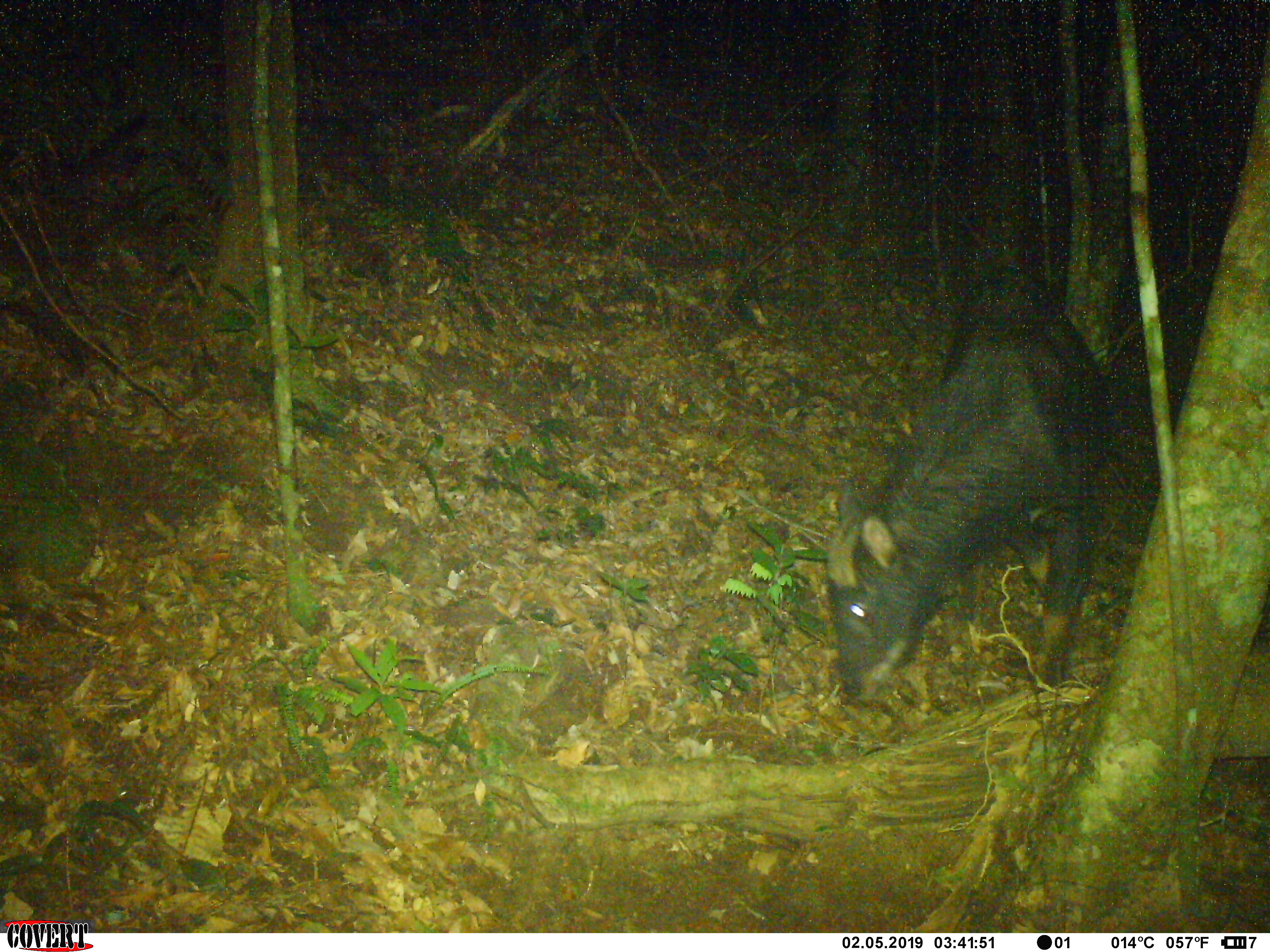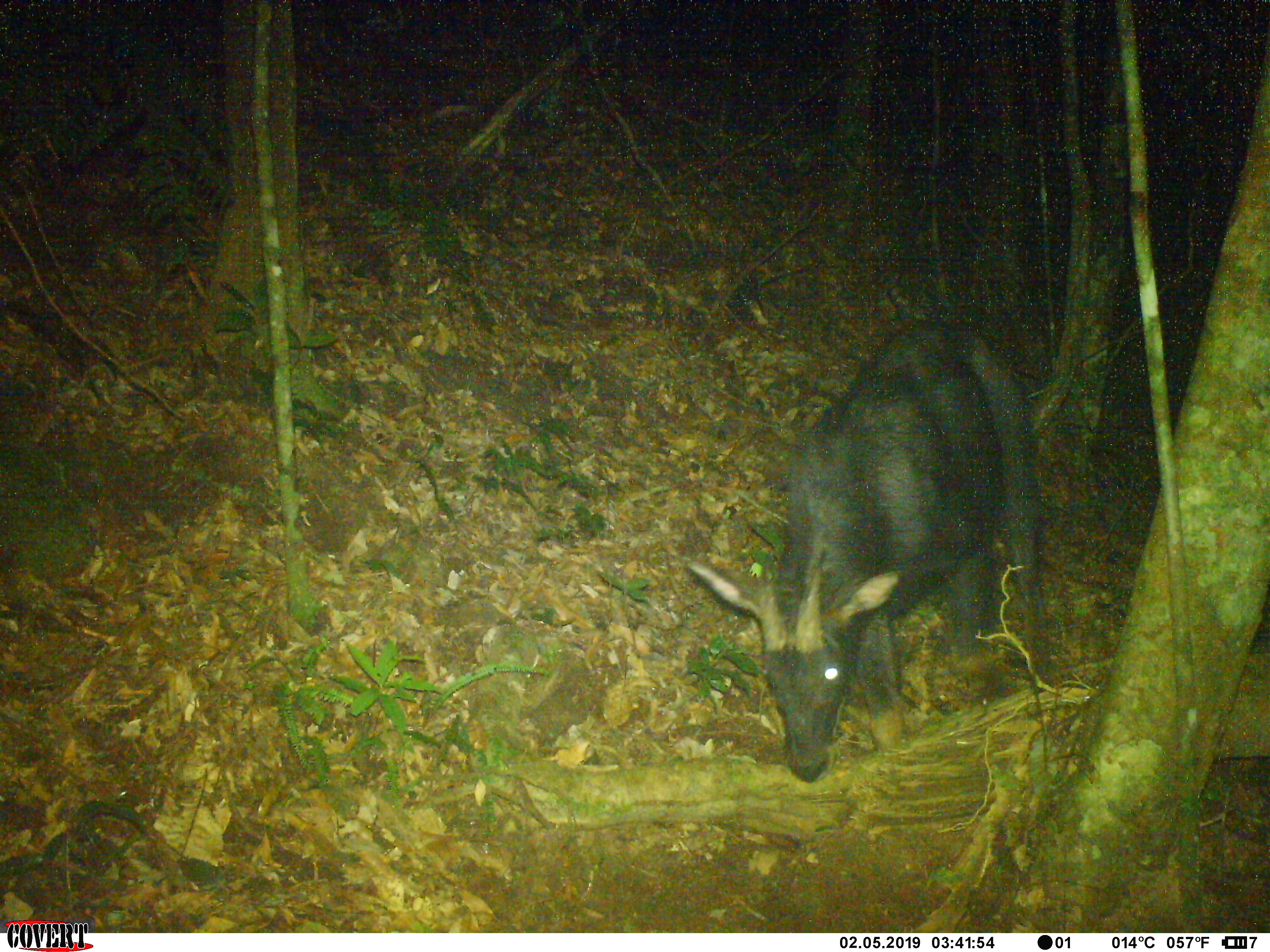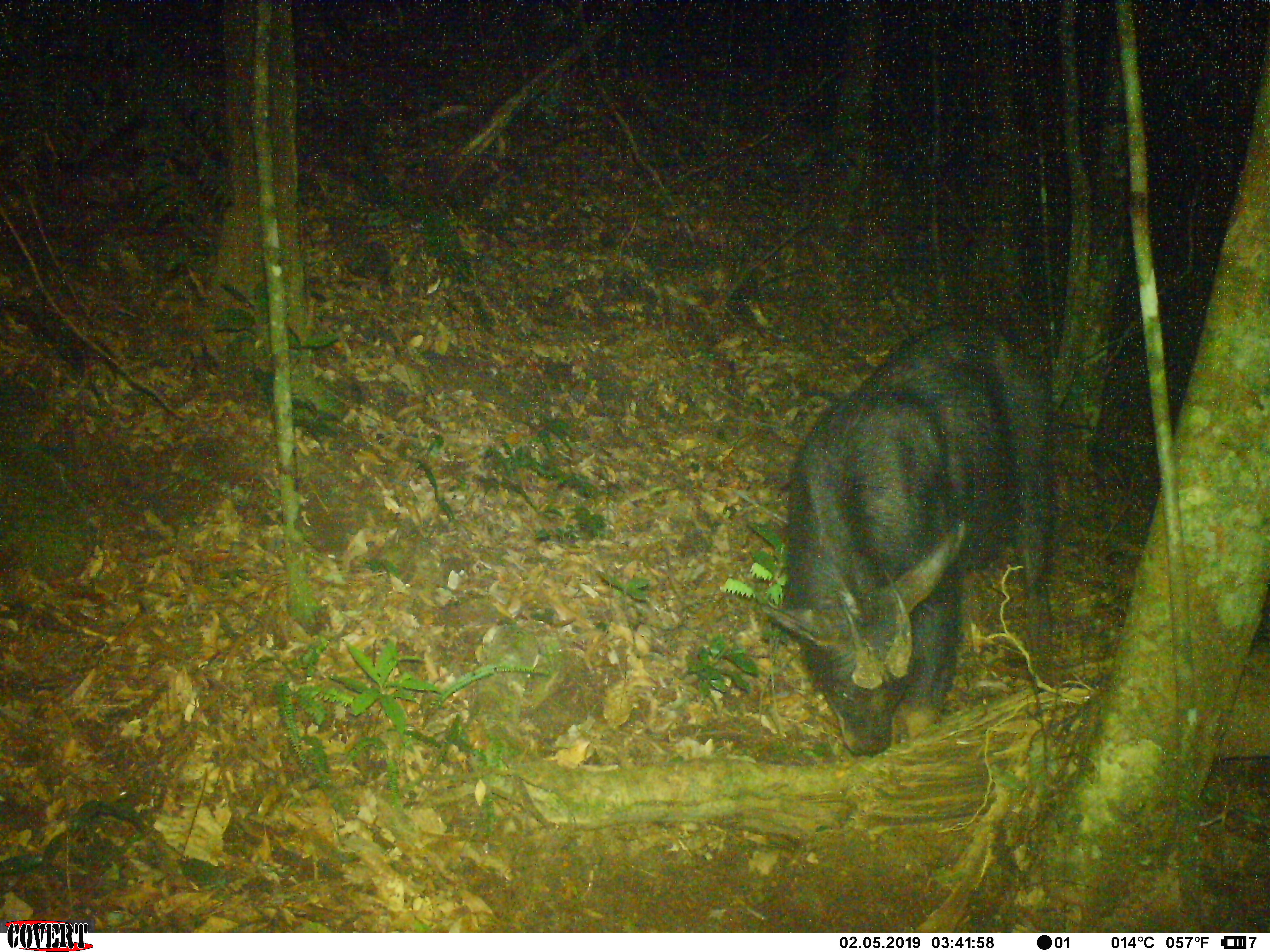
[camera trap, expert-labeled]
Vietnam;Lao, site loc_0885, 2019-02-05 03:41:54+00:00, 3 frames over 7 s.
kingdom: Animalia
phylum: Chordata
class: Mammalia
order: Artiodactyla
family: Bovidae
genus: Capricornis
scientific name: Capricornis sumatraensis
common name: chinese serow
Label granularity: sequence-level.